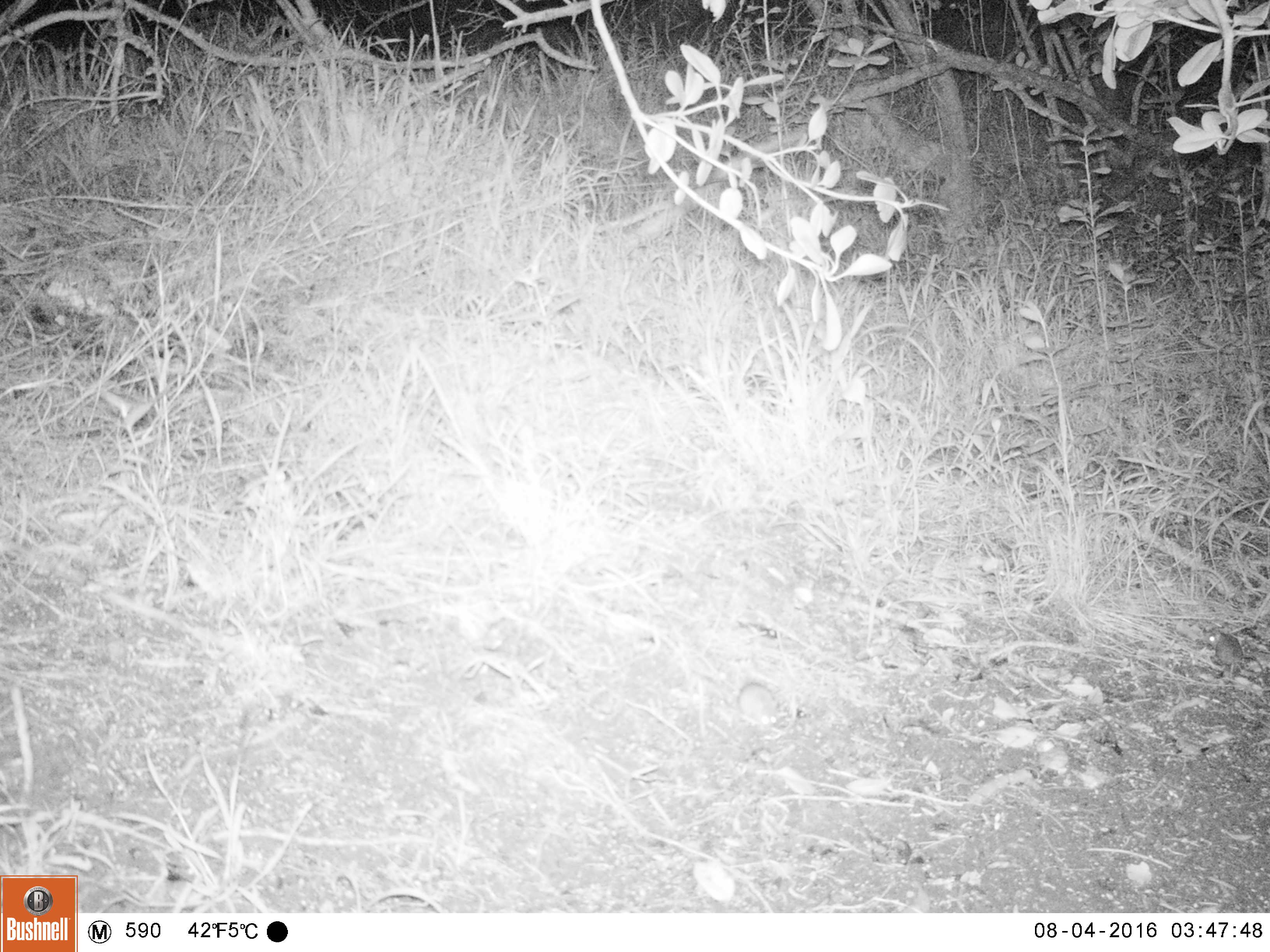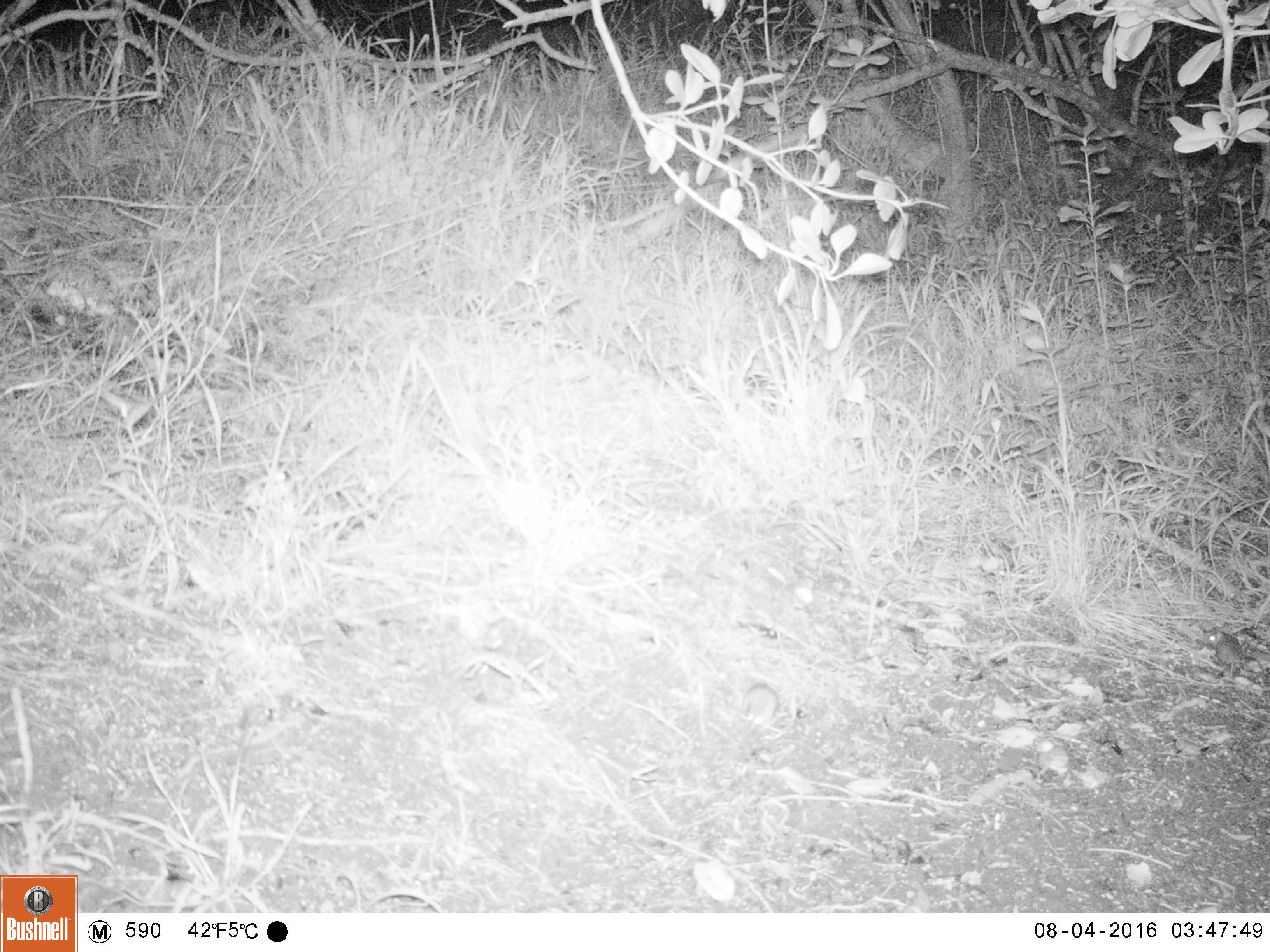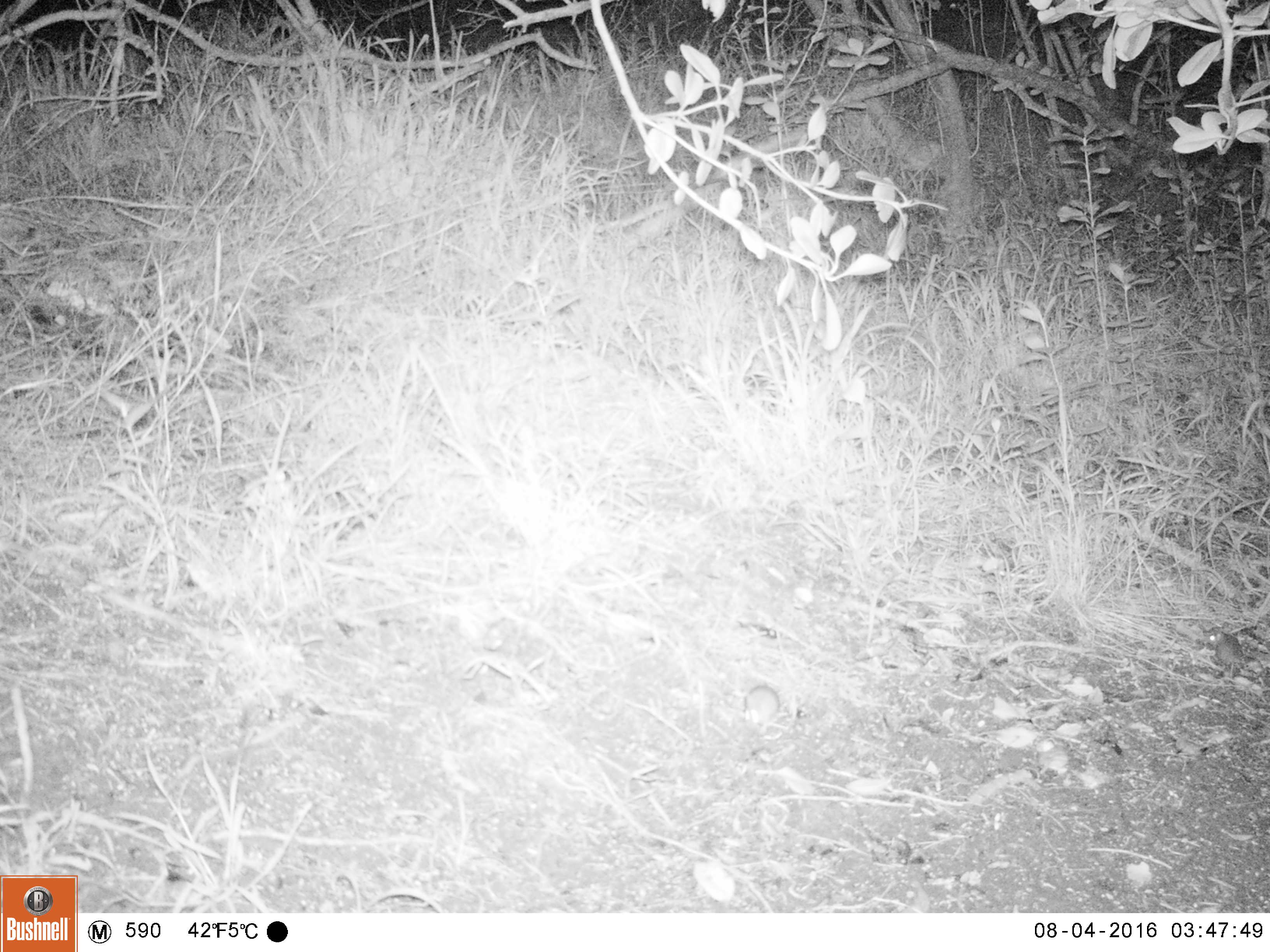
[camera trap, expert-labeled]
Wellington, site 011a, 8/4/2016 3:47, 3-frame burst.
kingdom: Animalia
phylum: Chordata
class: Mammalia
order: Rodentia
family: Muridae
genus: Mus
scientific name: Mus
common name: mouse